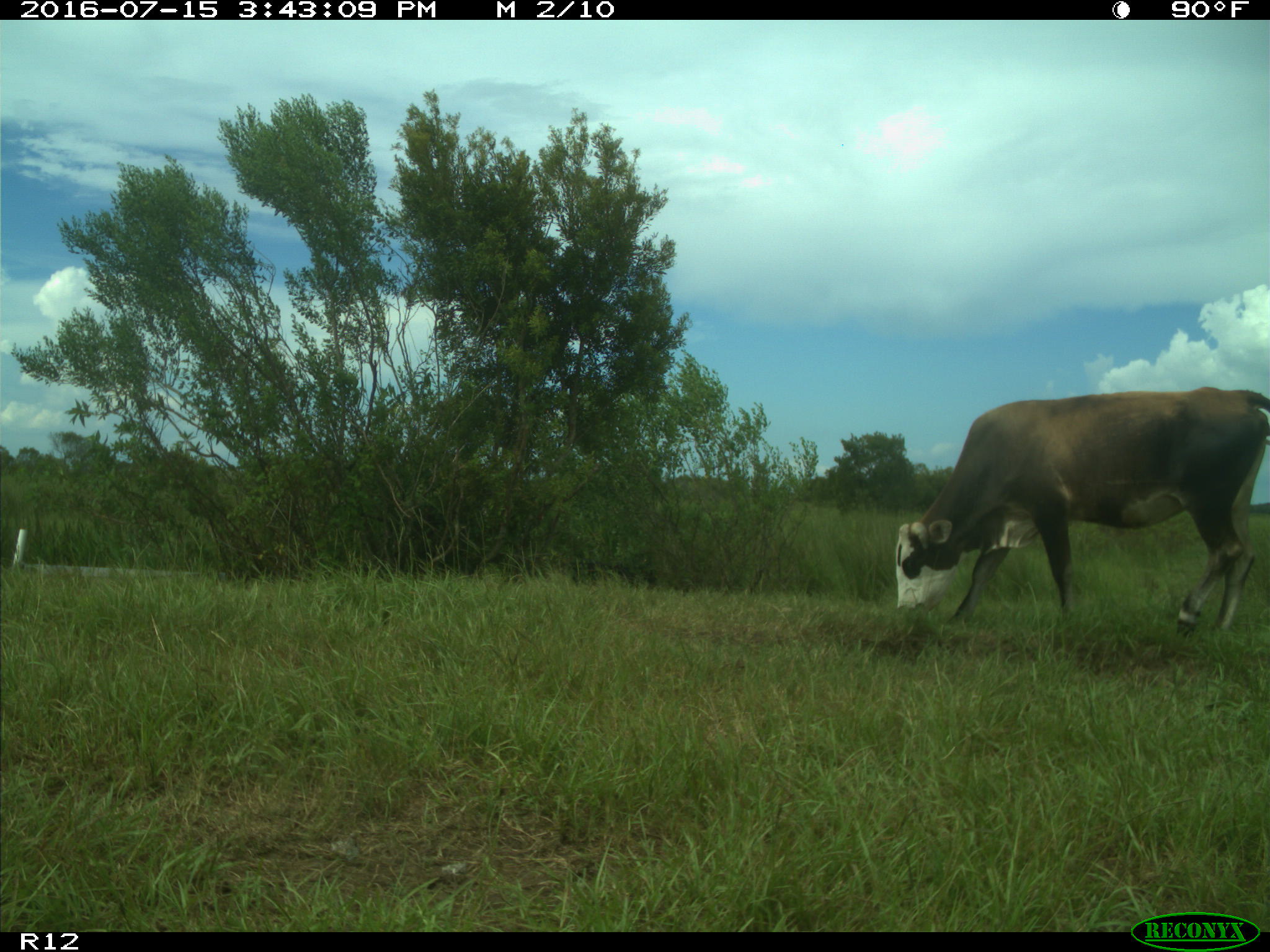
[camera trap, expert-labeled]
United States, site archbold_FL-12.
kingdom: Animalia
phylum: Chordata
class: Mammalia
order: Artiodactyla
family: Bovidae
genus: Bos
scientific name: Bos taurus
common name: domestic cow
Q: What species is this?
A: Bos taurus (domestic cow).